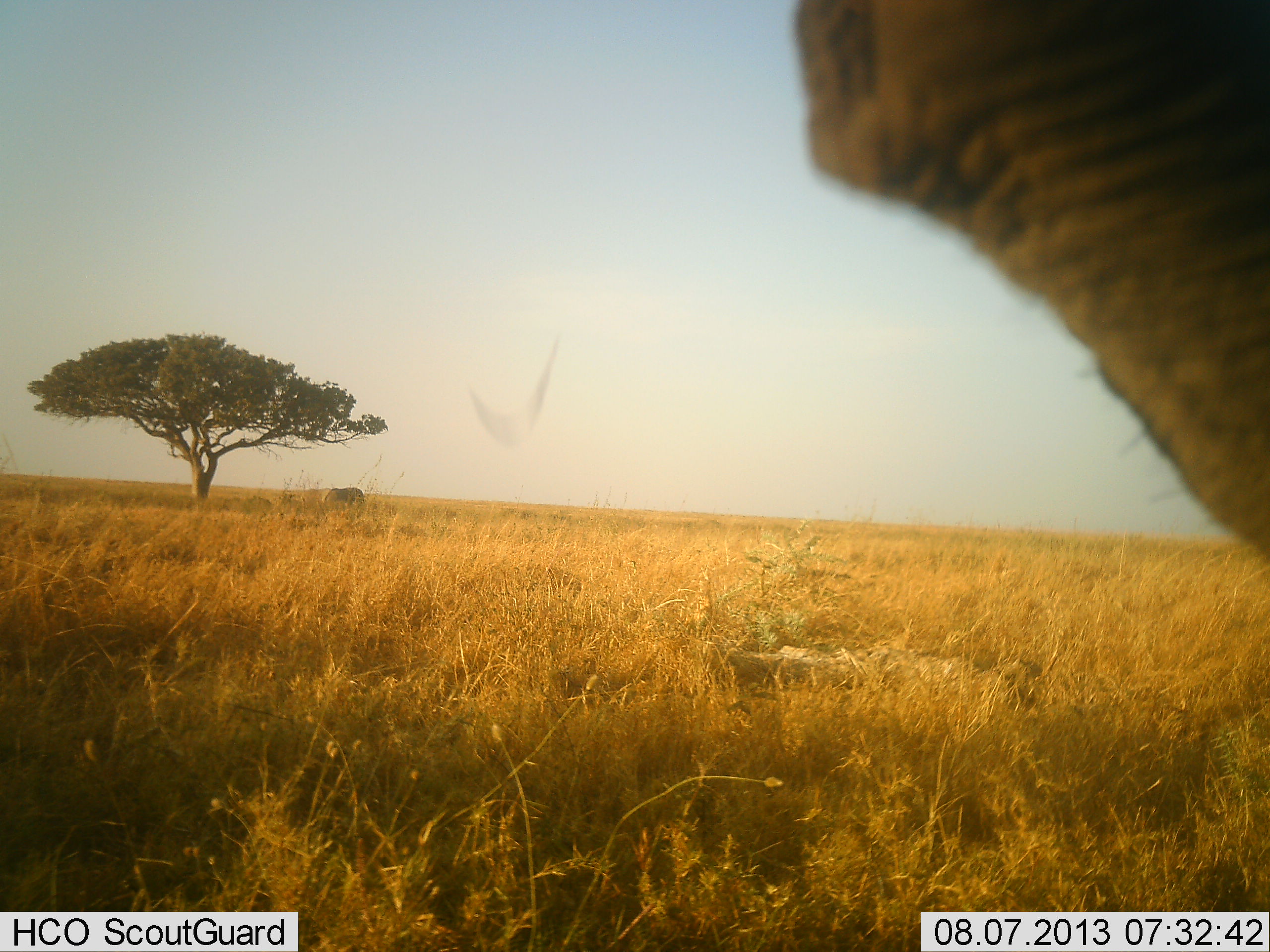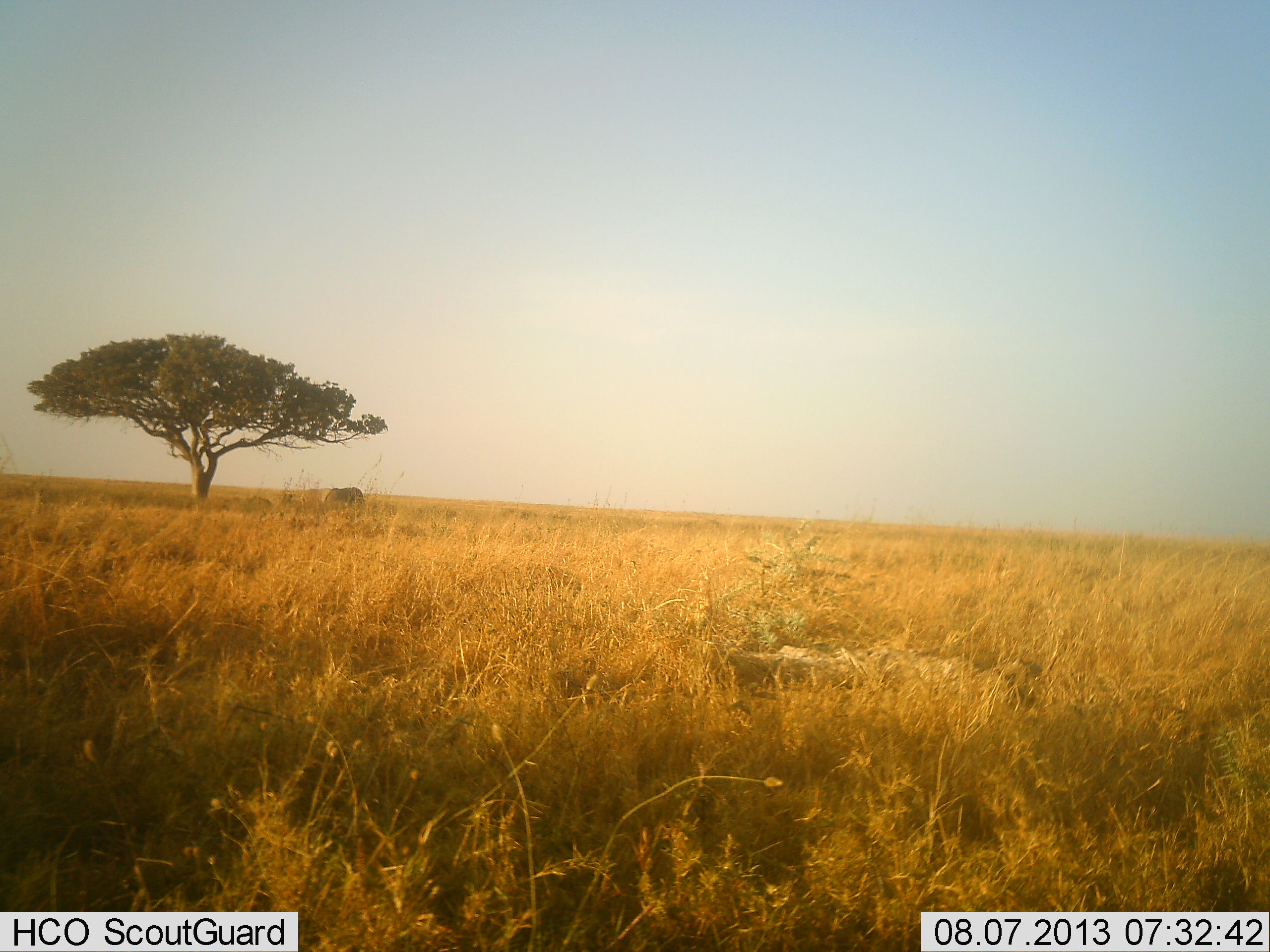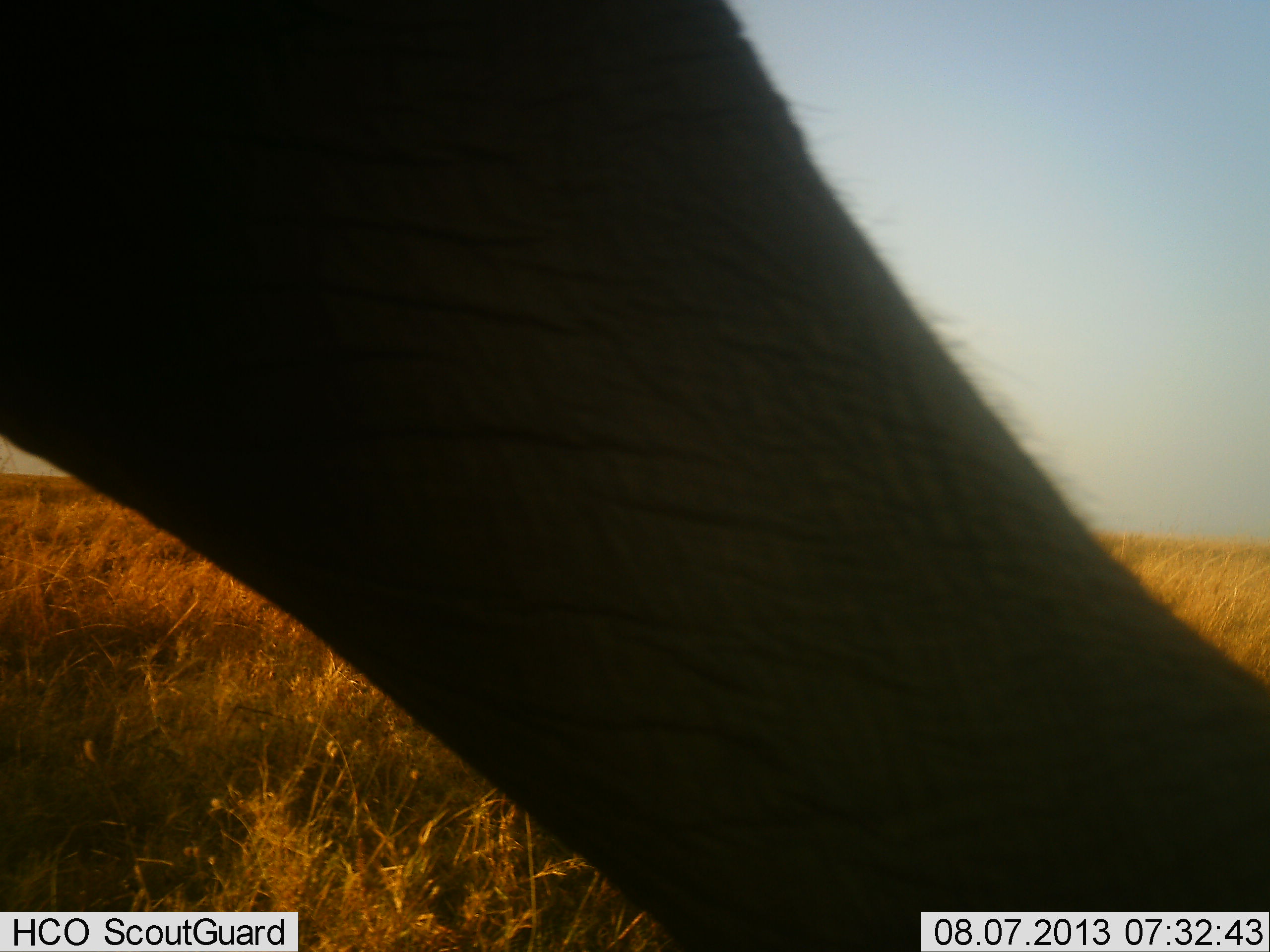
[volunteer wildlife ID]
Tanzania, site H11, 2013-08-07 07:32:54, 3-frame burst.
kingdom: Animalia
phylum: Chordata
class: Mammalia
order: Proboscidea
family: Elephantidae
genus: Loxodonta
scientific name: Loxodonta africana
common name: african bush elephant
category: elephant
Elephant (african bush elephant) (Loxodonta africana), count 1. Behavior (volunteer vote fractions): standing 29%, resting 0%, moving 82%, interacting 6%. Young present (vote fraction): 0%. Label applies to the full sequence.